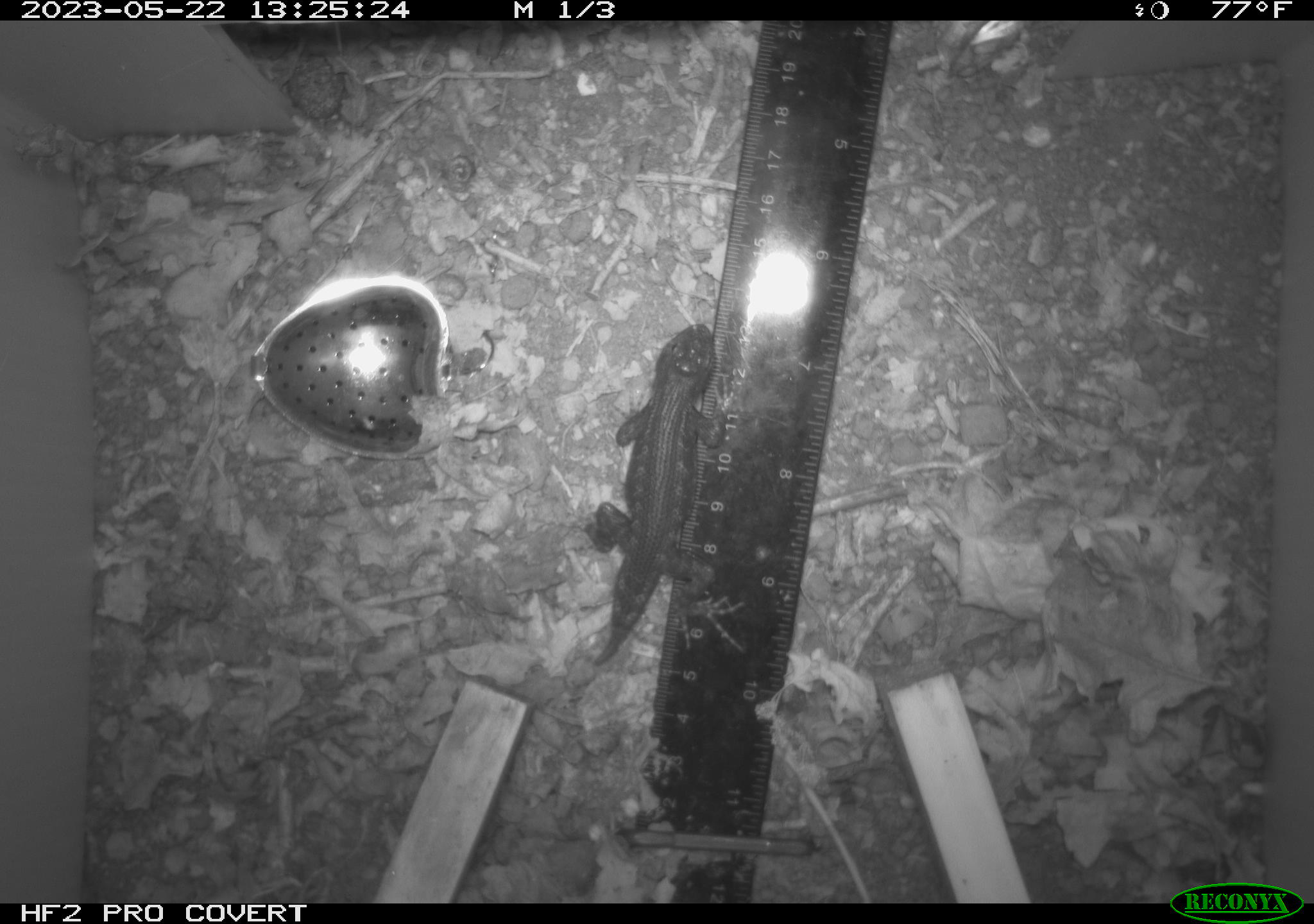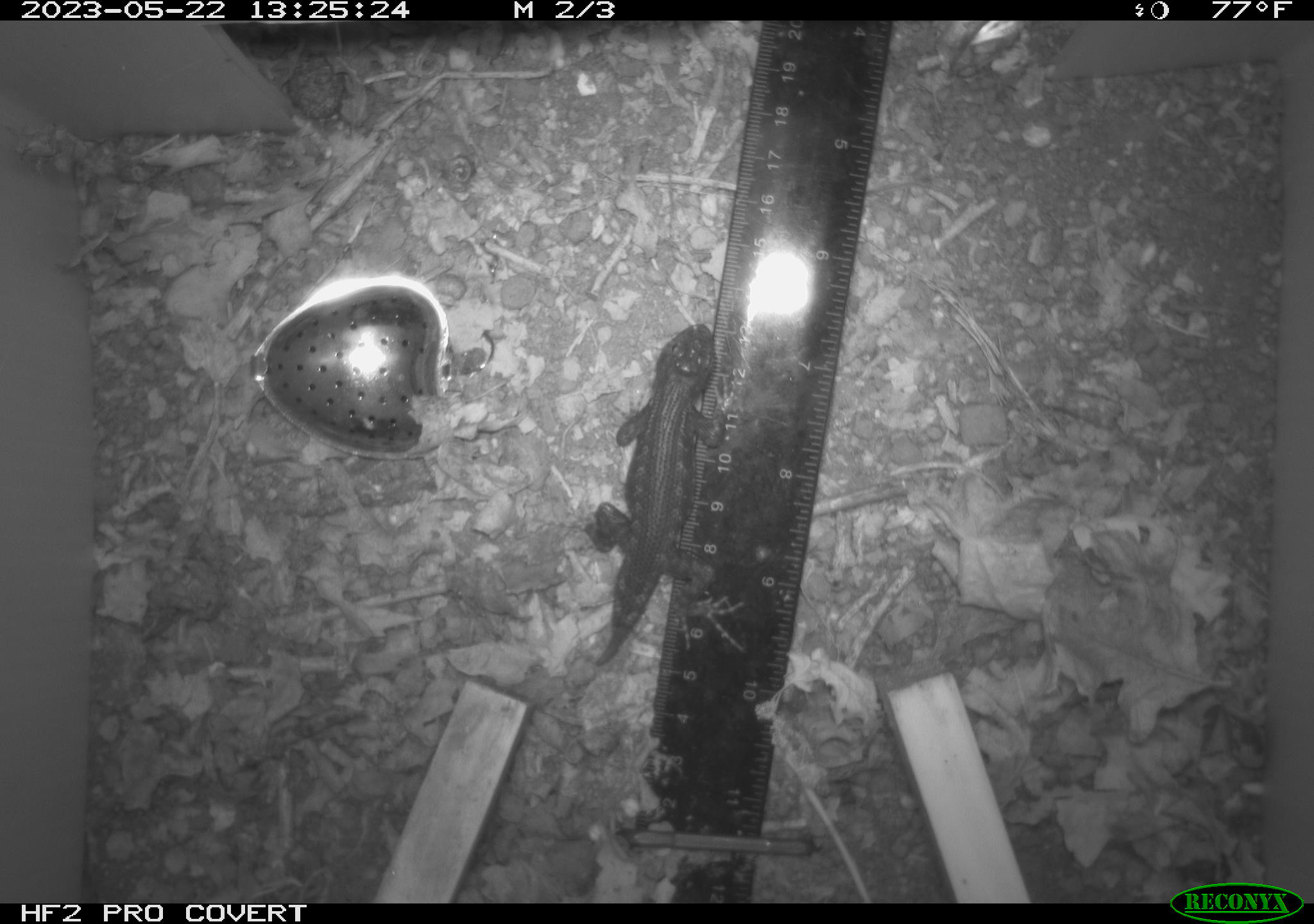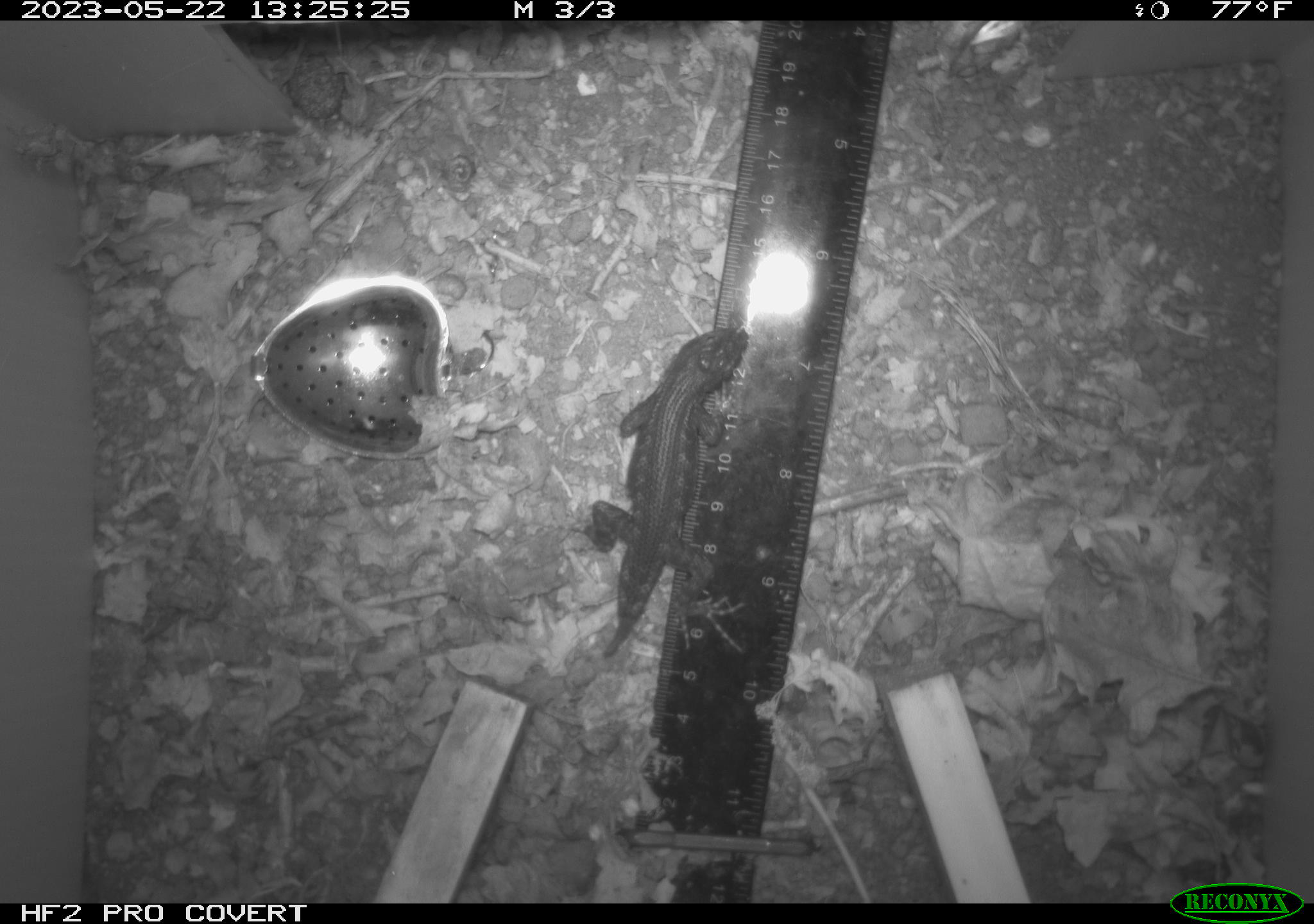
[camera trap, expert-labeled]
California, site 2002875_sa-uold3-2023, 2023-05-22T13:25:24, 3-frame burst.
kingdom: Animalia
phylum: Chordata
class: Reptilia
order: Squamata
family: Phrynosomatidae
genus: Sceloporus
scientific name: Sceloporus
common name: spiny lizards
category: sceloporus species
Sceloporus species (spiny lizards) (Sceloporus).